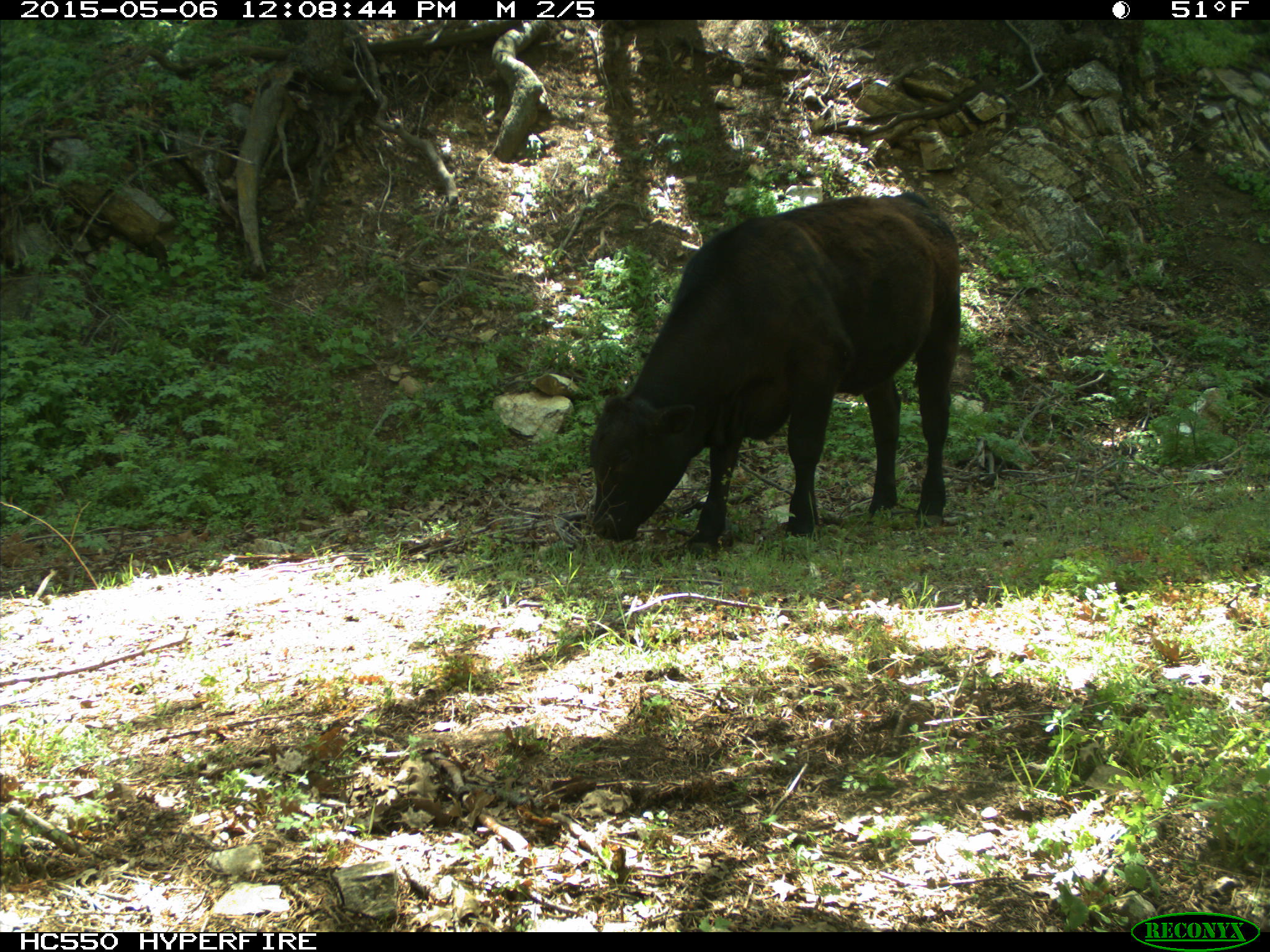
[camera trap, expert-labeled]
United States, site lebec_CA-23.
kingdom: Animalia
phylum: Chordata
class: Mammalia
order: Artiodactyla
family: Bovidae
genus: Bos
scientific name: Bos taurus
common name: domestic cow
Bos taurus (domestic cow).